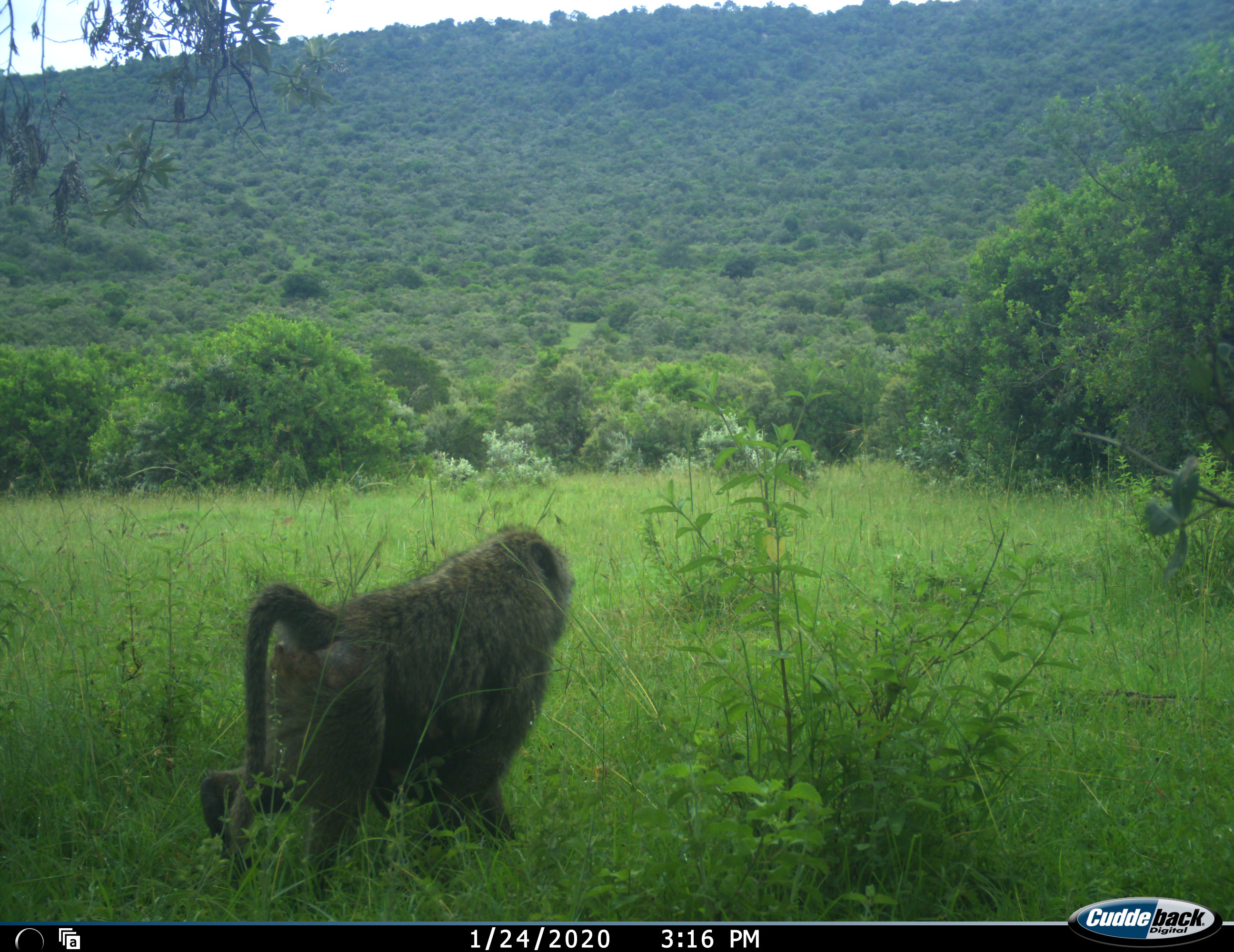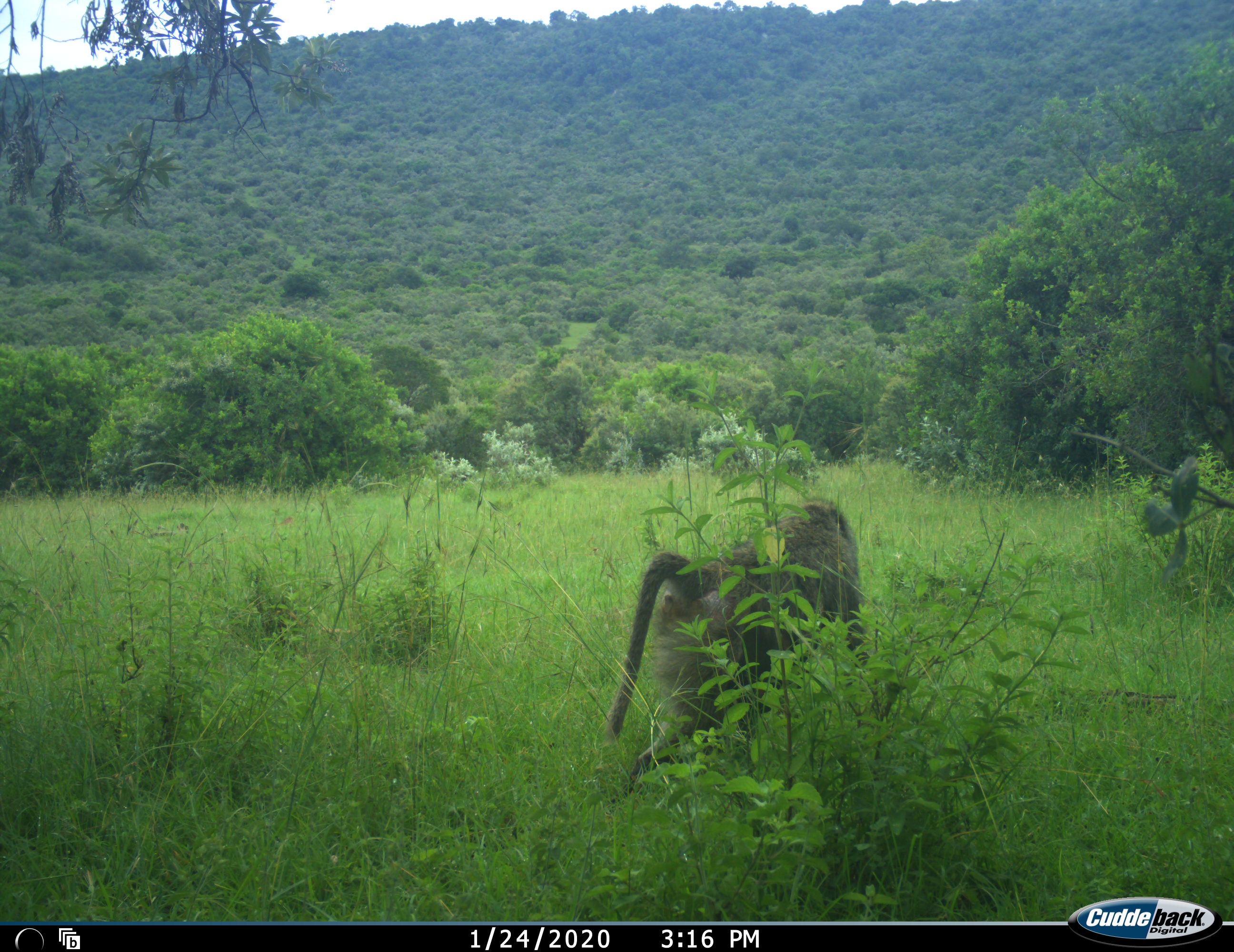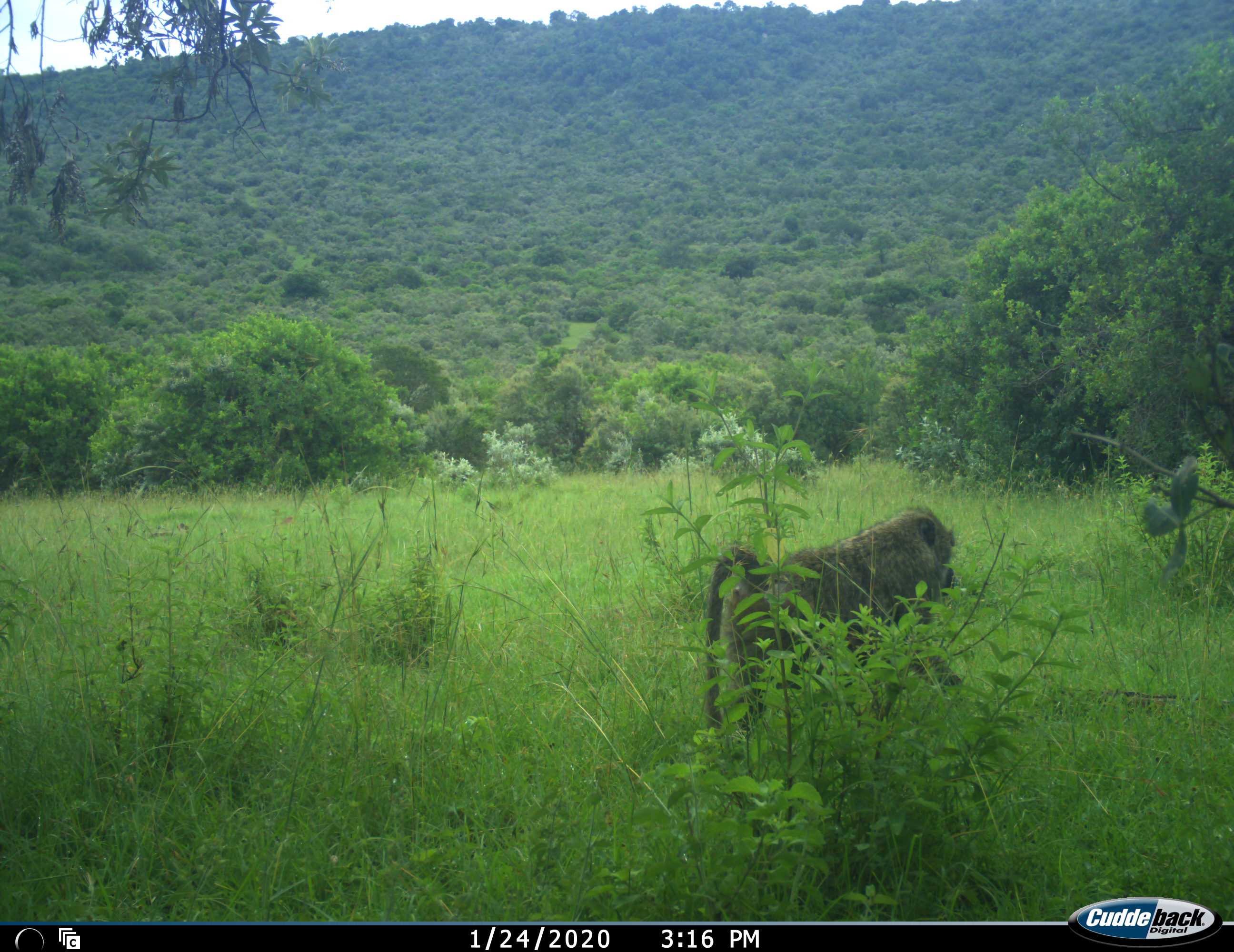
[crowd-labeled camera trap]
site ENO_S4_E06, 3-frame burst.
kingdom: Animalia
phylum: Chordata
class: Mammalia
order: Primates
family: Cercopithecidae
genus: Papio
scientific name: Papio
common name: baboon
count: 1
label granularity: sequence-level